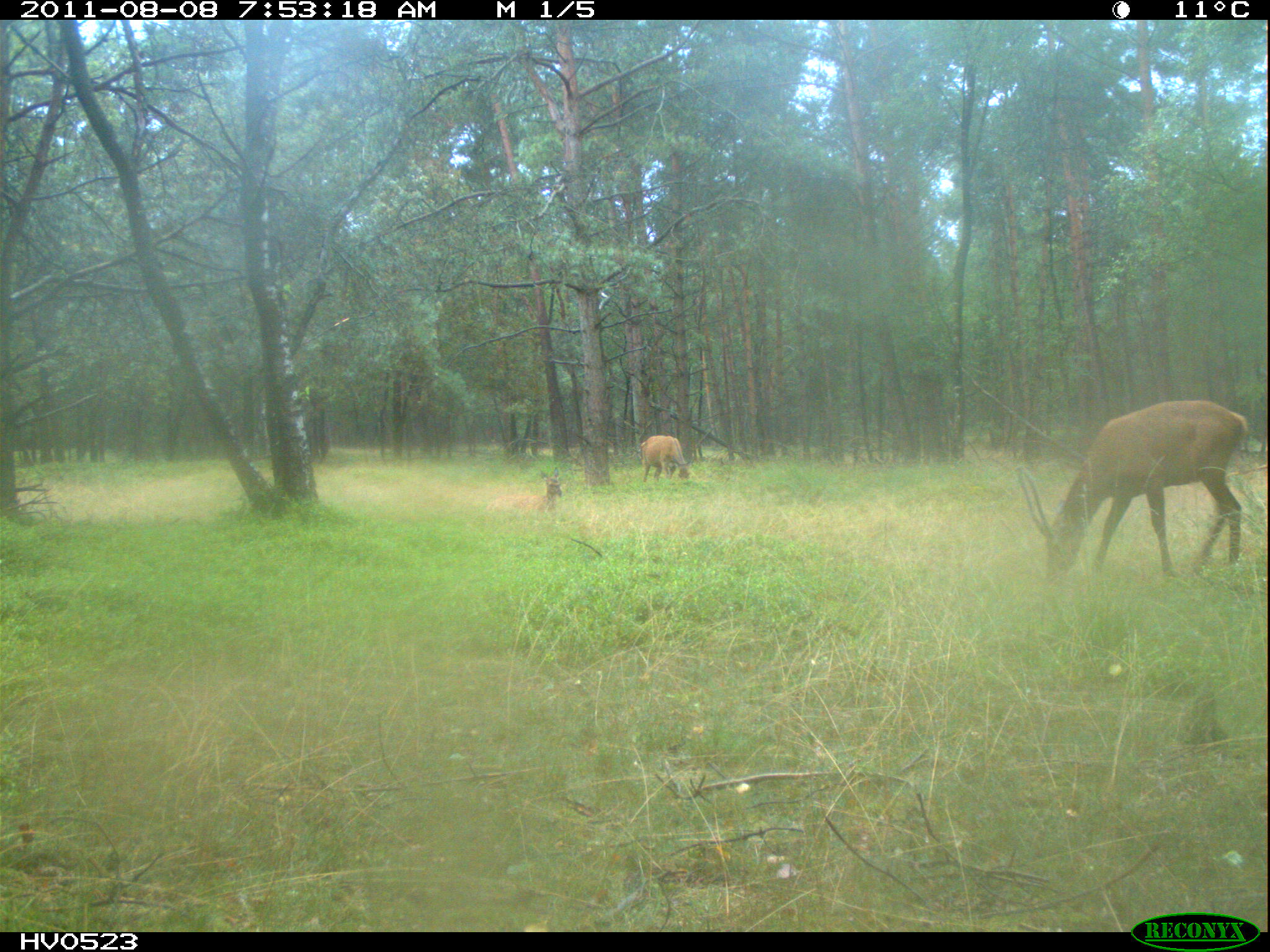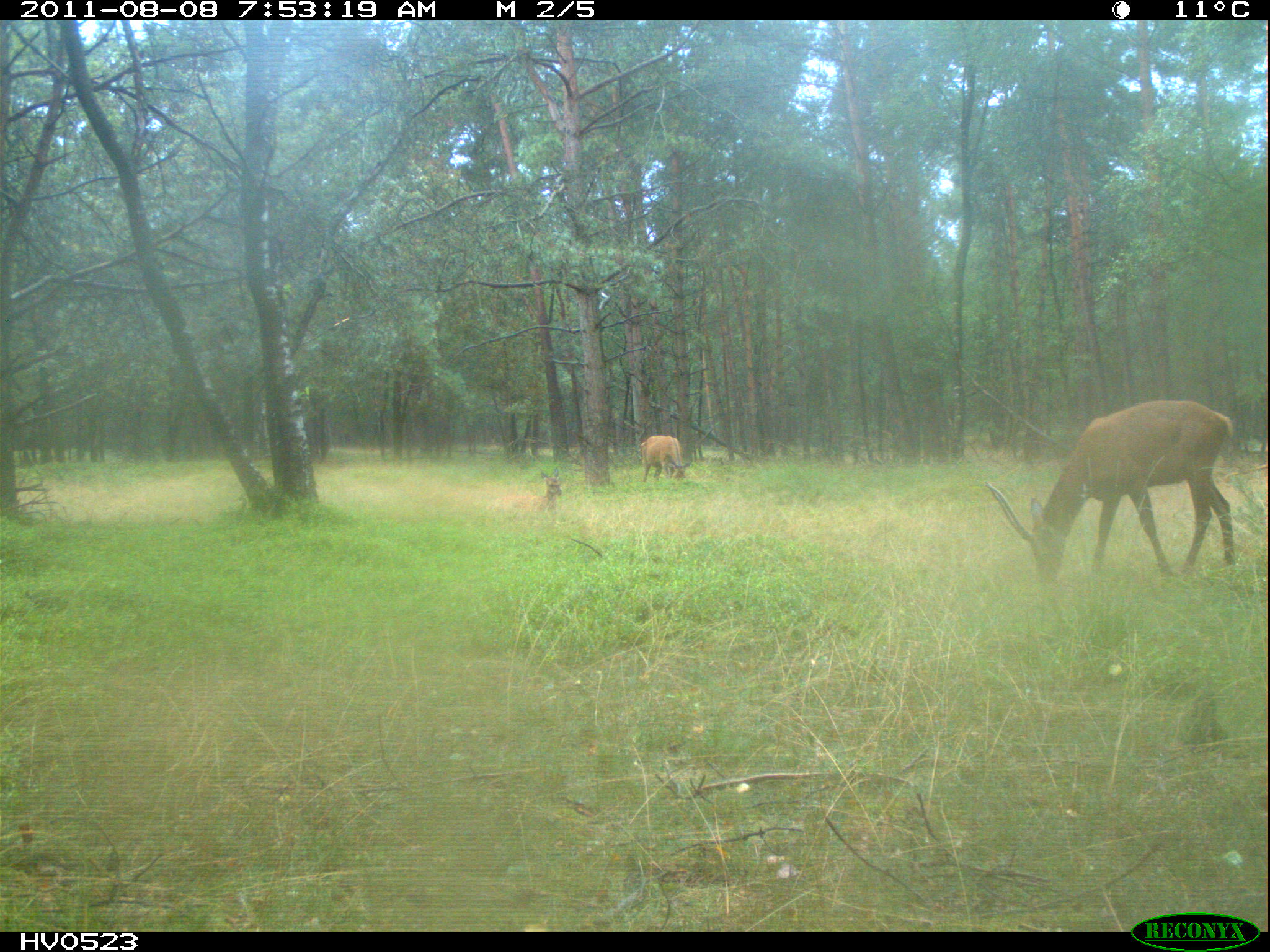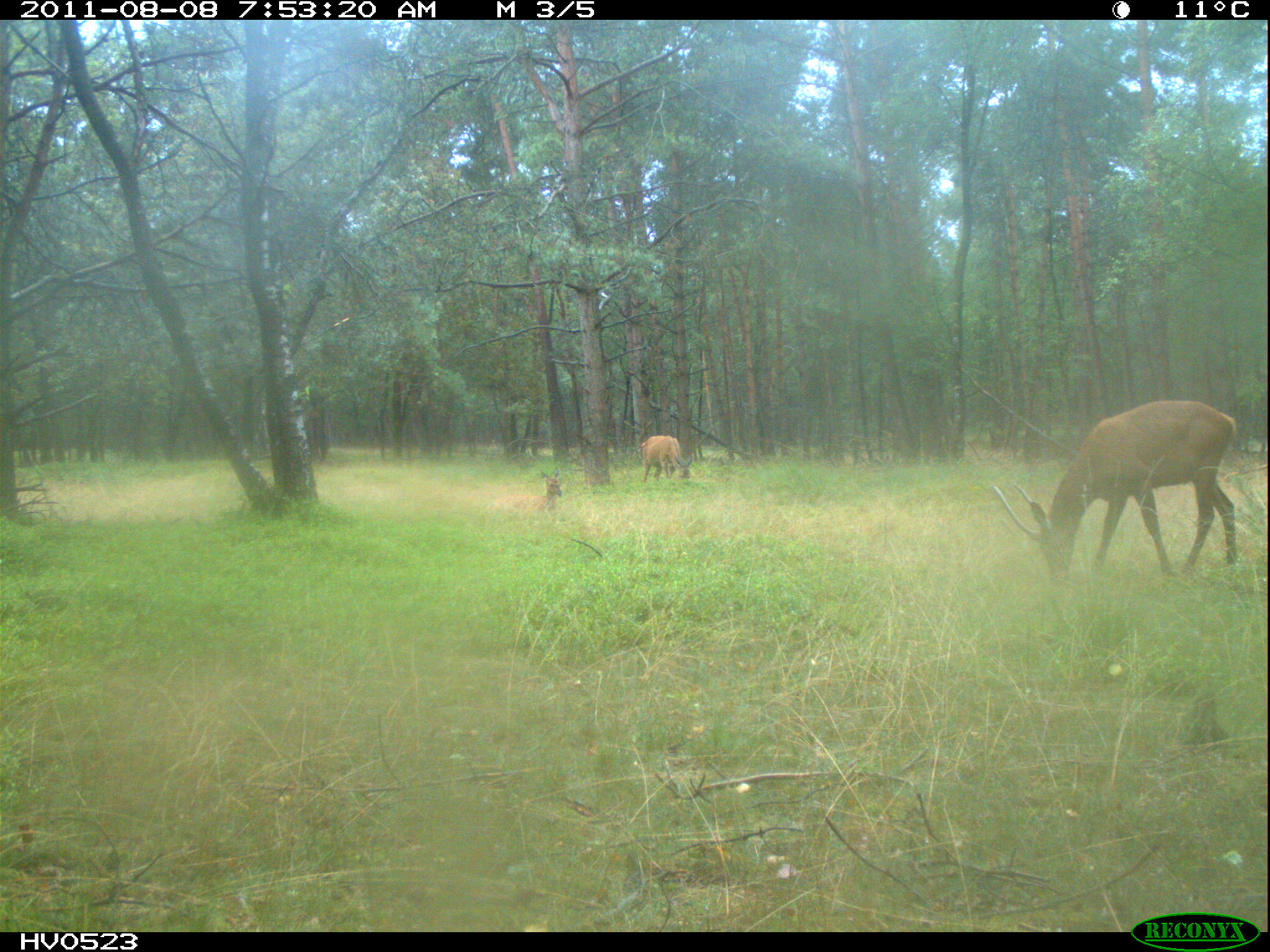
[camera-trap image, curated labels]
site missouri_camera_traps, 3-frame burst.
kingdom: Animalia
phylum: Chordata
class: Mammalia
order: Artiodactyla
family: Cervidae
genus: Cervus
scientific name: Cervus elaphus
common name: red deer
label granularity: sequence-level